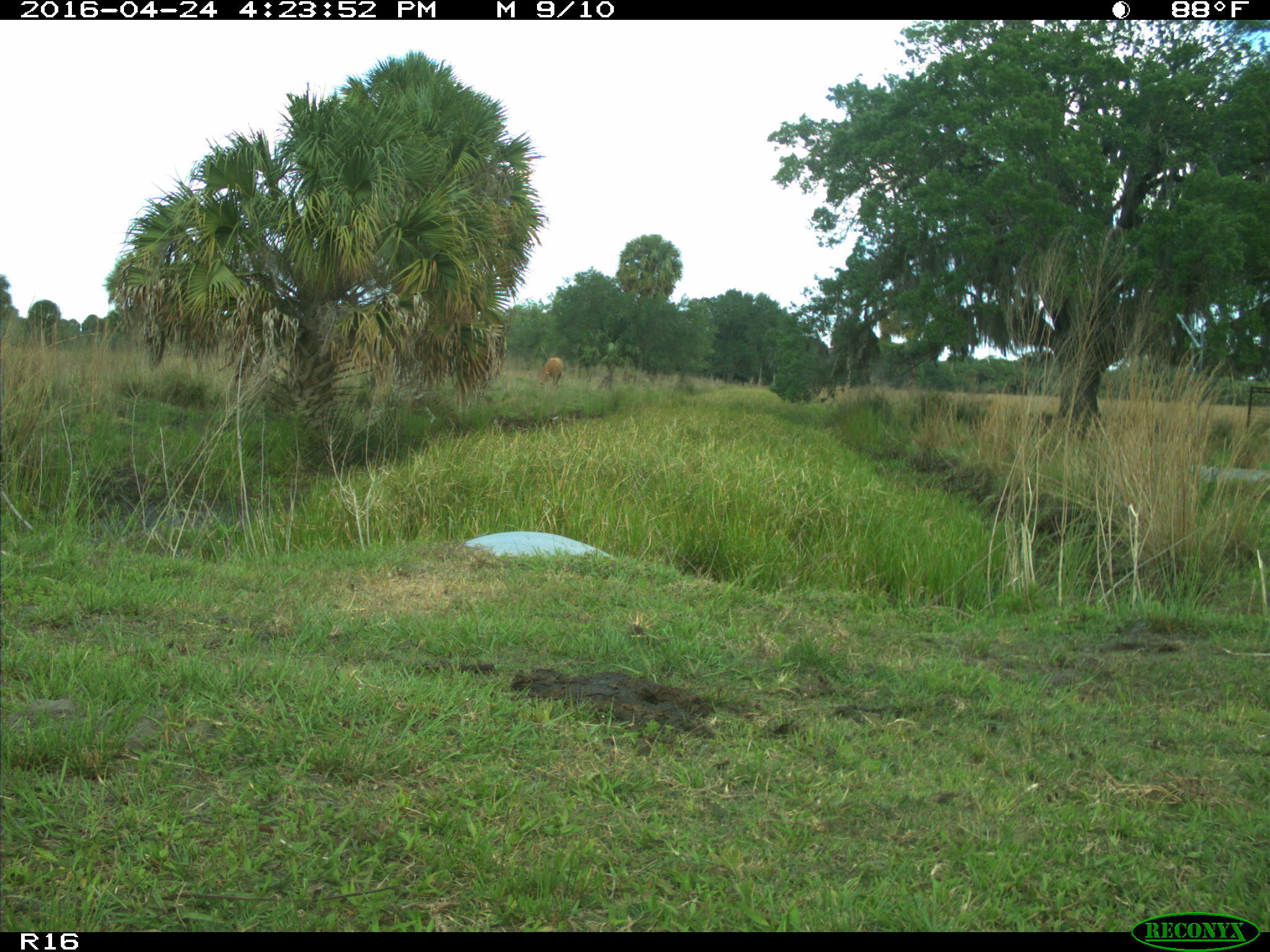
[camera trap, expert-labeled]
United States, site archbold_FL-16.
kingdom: Animalia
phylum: Chordata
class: Mammalia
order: Artiodactyla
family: Bovidae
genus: Bos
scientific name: Bos taurus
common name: domestic cow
Bos taurus (domestic cow).